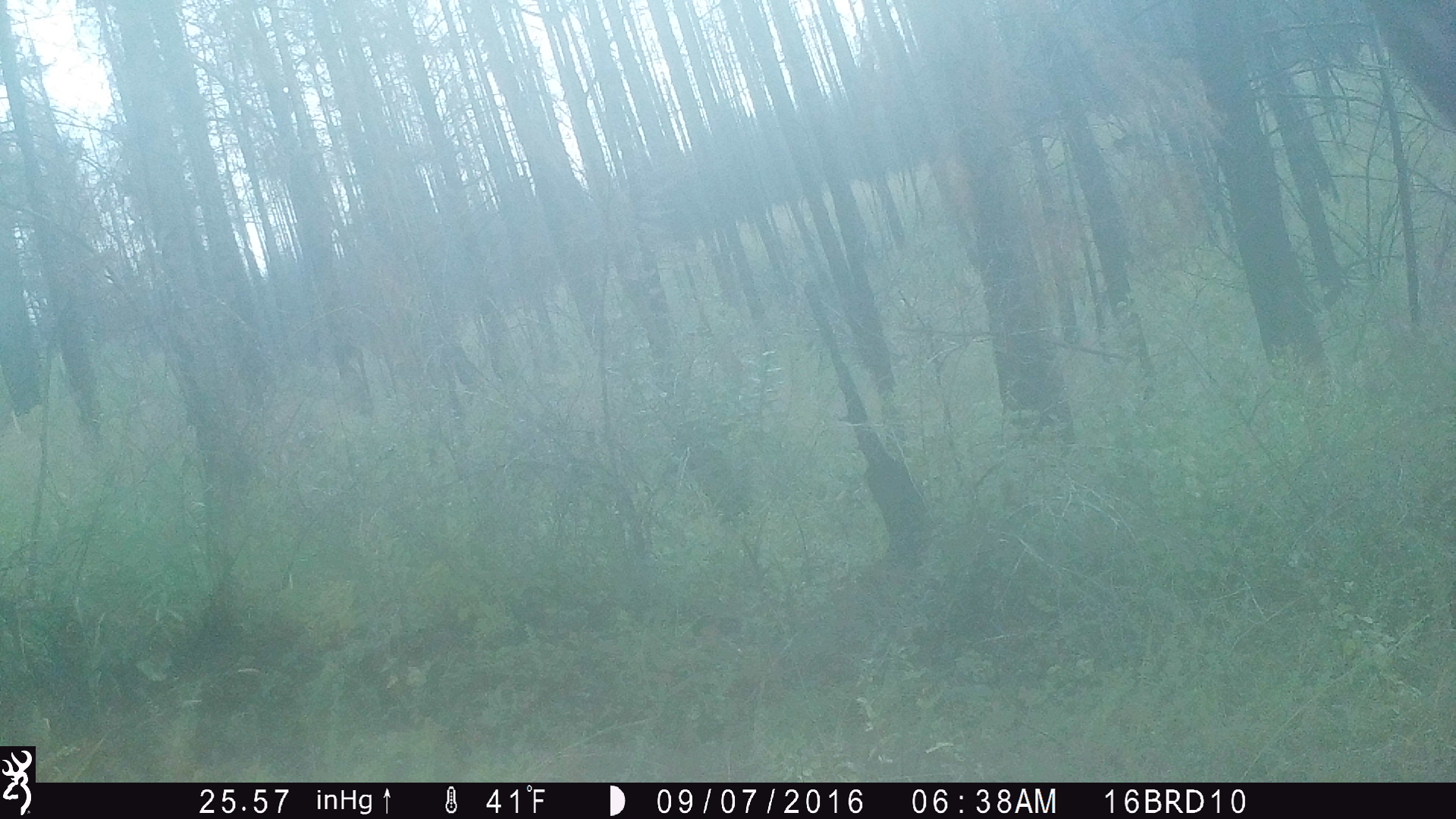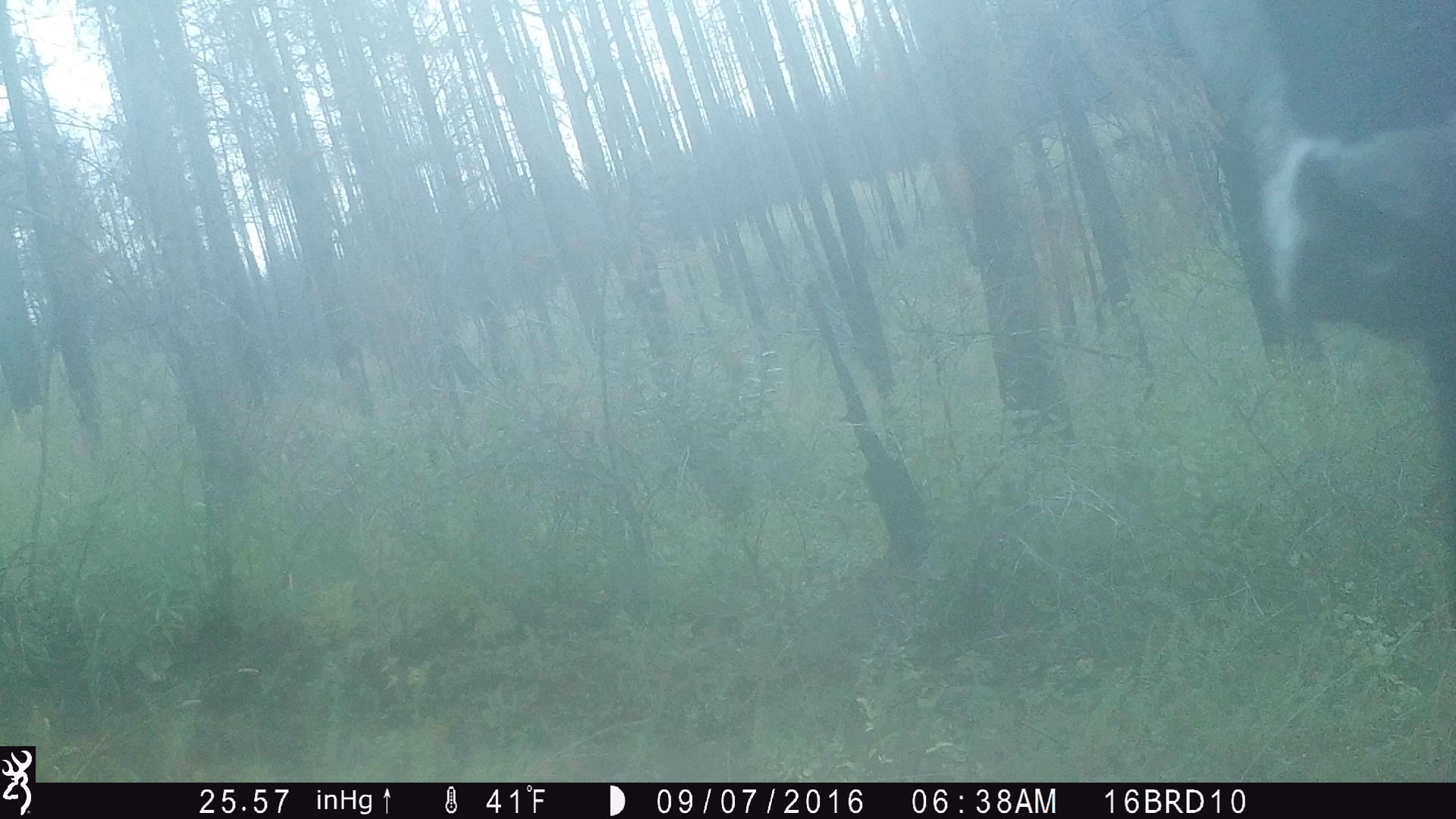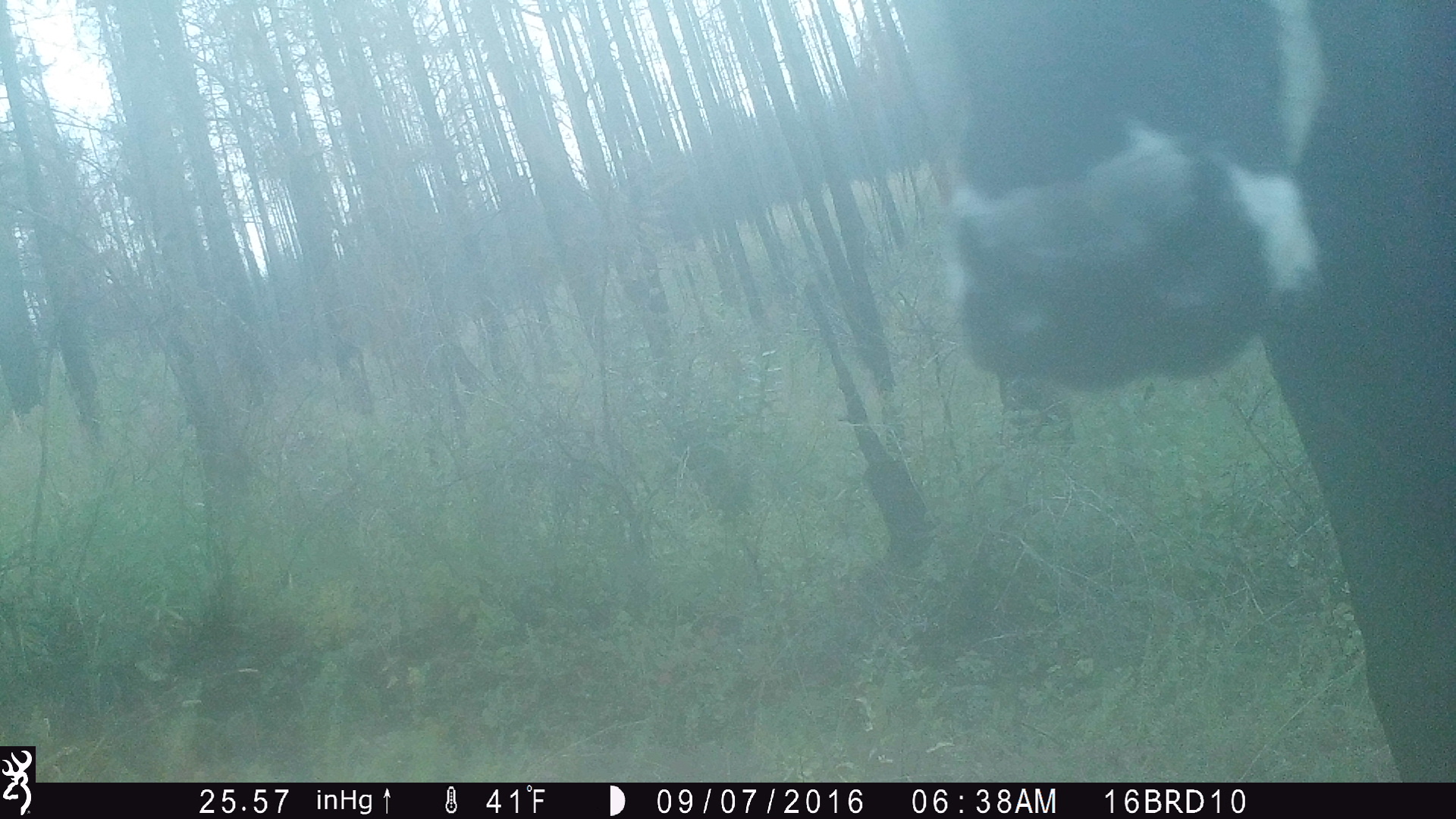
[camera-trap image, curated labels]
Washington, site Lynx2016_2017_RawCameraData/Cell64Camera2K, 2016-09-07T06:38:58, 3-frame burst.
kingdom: Animalia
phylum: Chordata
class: Mammalia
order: Artiodactyla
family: Bovidae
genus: Bos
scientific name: Bos taurus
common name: domestic cattle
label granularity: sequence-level